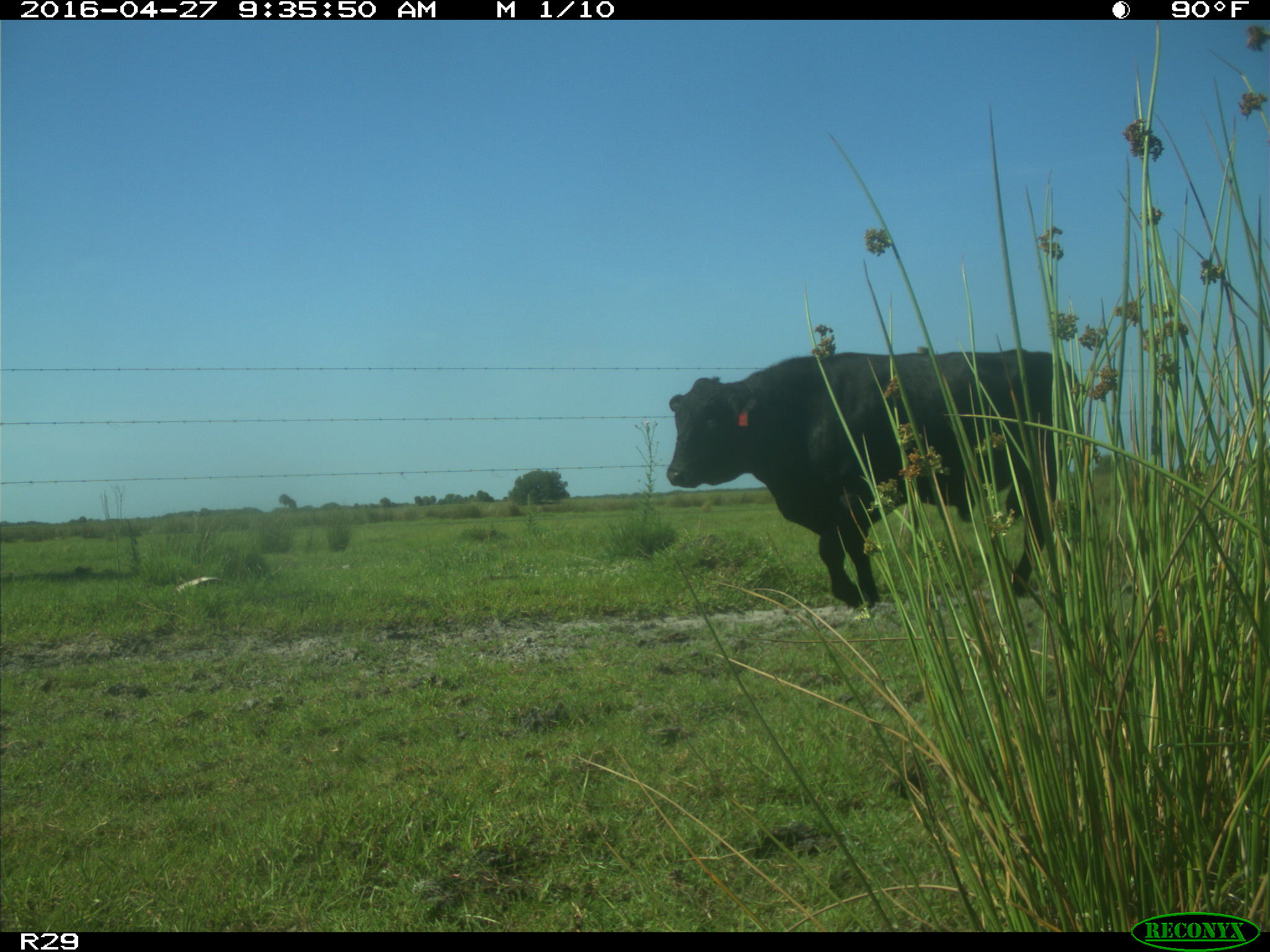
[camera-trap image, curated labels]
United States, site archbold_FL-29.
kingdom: Animalia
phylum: Chordata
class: Mammalia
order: Artiodactyla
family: Bovidae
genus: Bos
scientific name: Bos taurus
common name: domestic cow